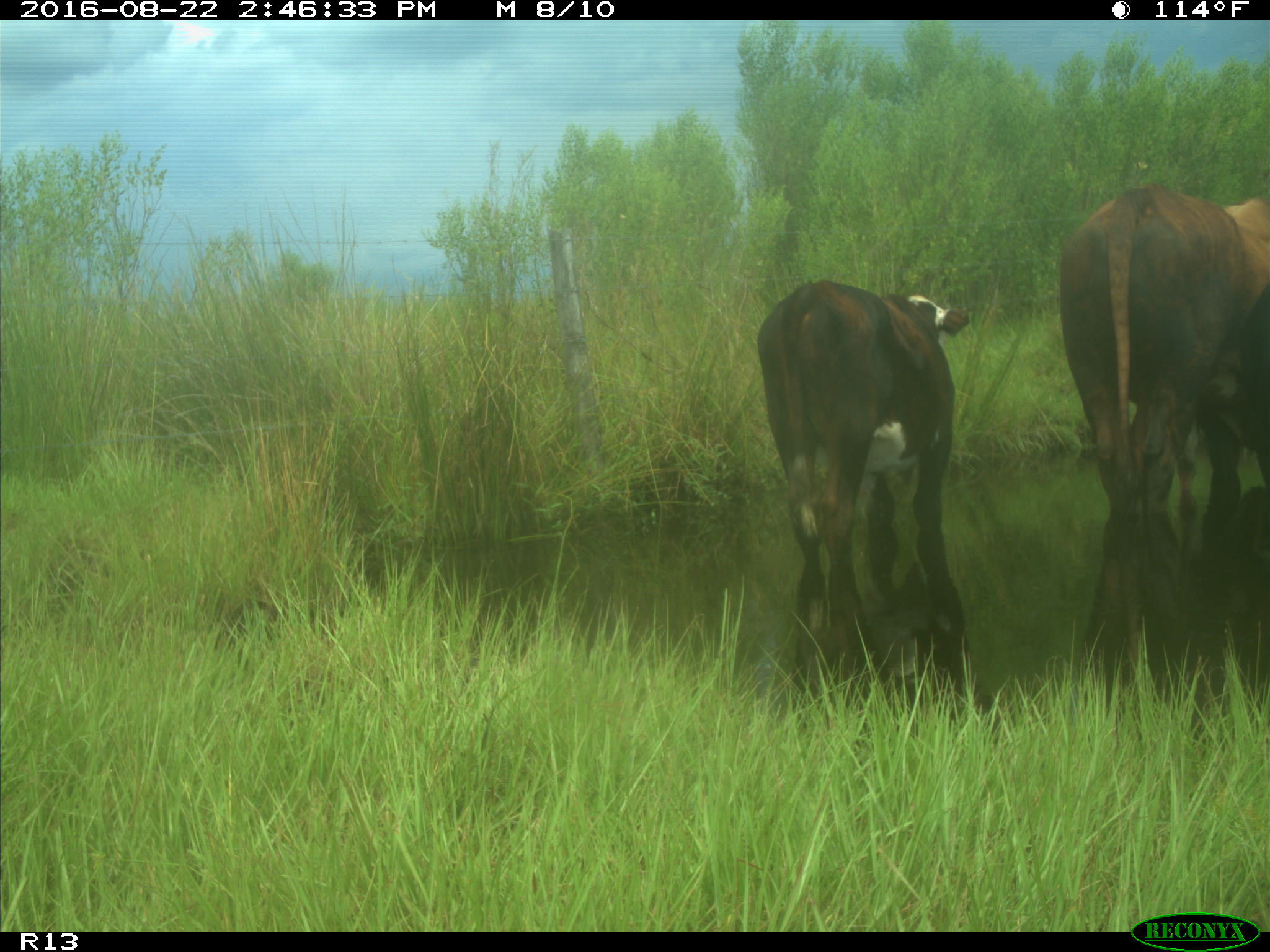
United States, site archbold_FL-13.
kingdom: Animalia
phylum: Chordata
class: Mammalia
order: Artiodactyla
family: Bovidae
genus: Bos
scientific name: Bos taurus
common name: domestic cow